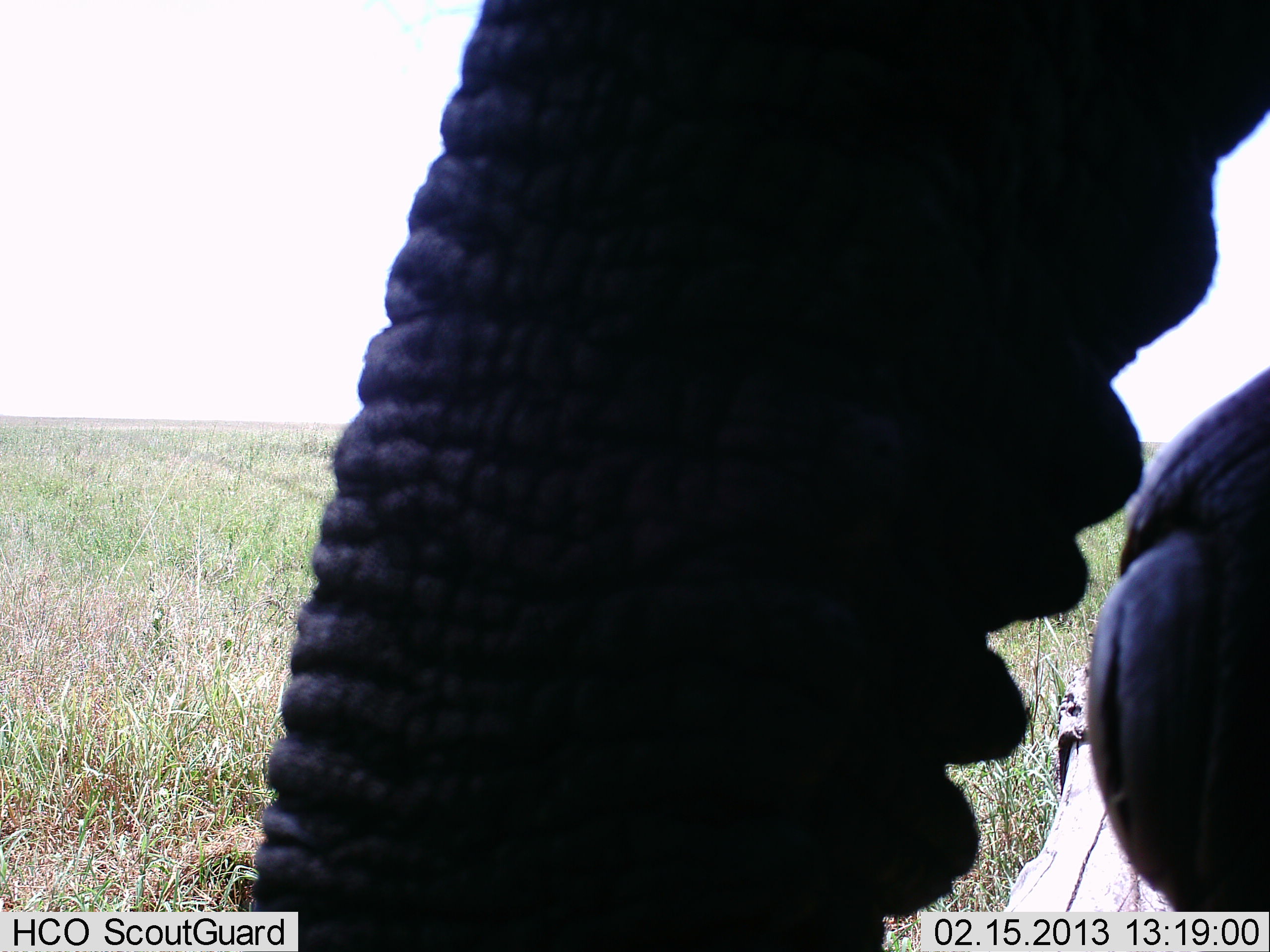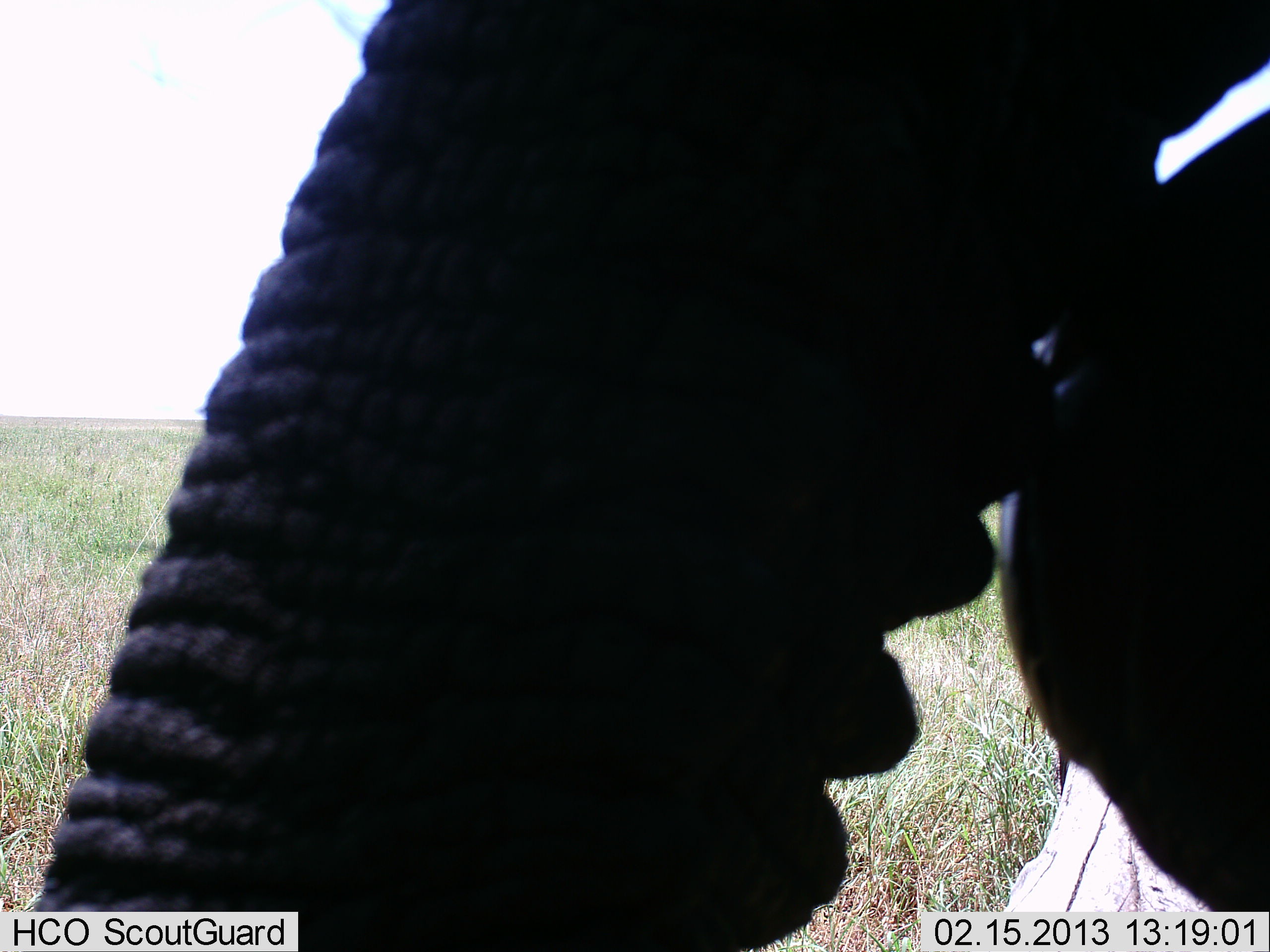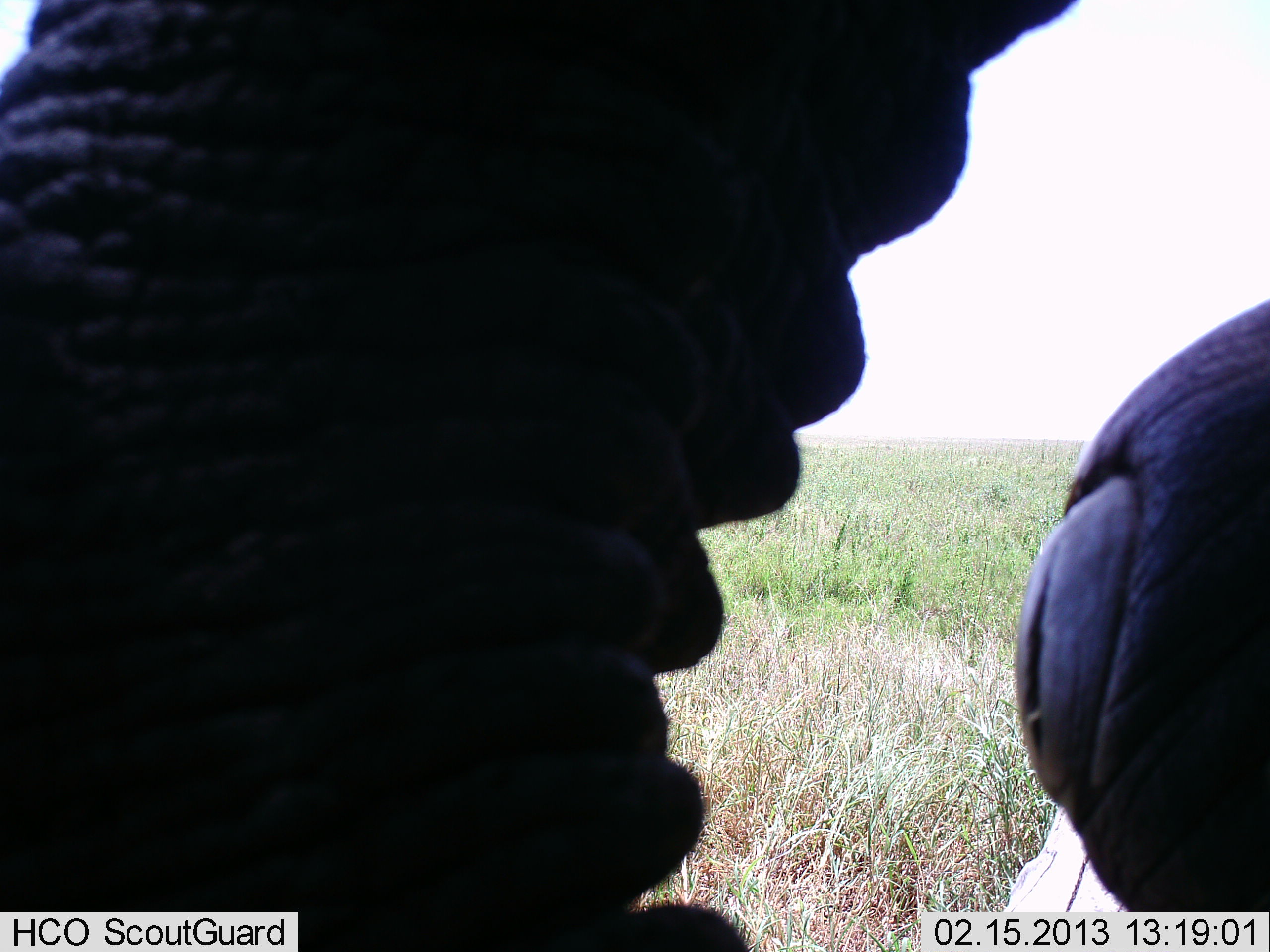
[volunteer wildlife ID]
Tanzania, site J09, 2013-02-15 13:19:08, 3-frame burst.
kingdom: Animalia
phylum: Chordata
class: Mammalia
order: Proboscidea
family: Elephantidae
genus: Loxodonta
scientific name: Loxodonta africana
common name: african bush elephant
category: elephant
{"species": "elephant (african bush elephant) (Loxodonta africana)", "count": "1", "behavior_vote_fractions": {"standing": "77%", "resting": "0%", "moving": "14%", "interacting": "14%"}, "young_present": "0%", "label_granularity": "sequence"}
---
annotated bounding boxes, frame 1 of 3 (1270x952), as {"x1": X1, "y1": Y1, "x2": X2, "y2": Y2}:
animal: {"x1": 236, "y1": 0, "x2": 1270, "y2": 952}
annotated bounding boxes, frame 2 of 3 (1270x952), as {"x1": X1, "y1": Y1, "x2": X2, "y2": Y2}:
animal: {"x1": 27, "y1": 0, "x2": 1270, "y2": 952}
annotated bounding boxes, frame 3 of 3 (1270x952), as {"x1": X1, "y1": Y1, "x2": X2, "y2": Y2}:
animal: {"x1": 0, "y1": 0, "x2": 1270, "y2": 952}